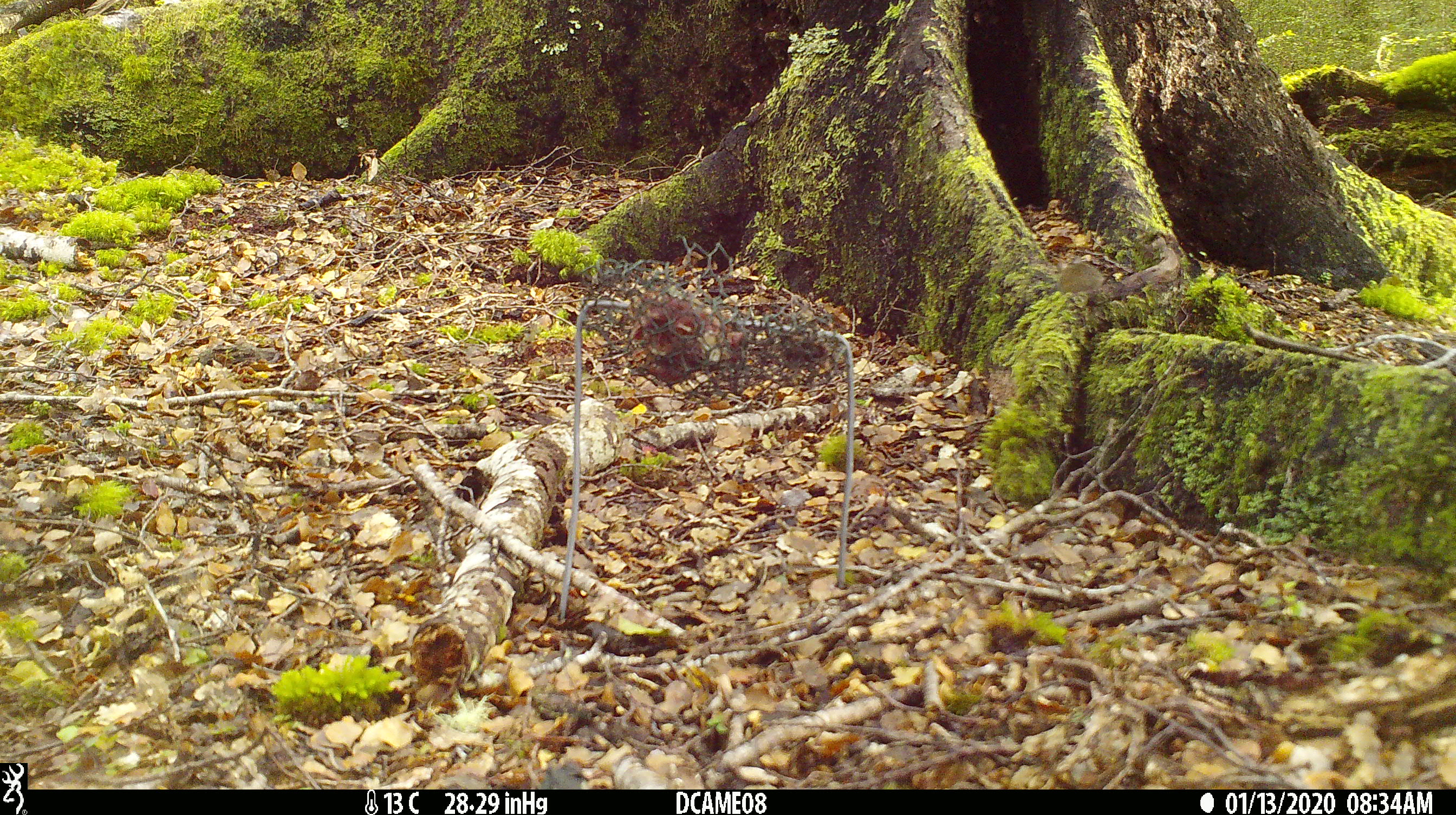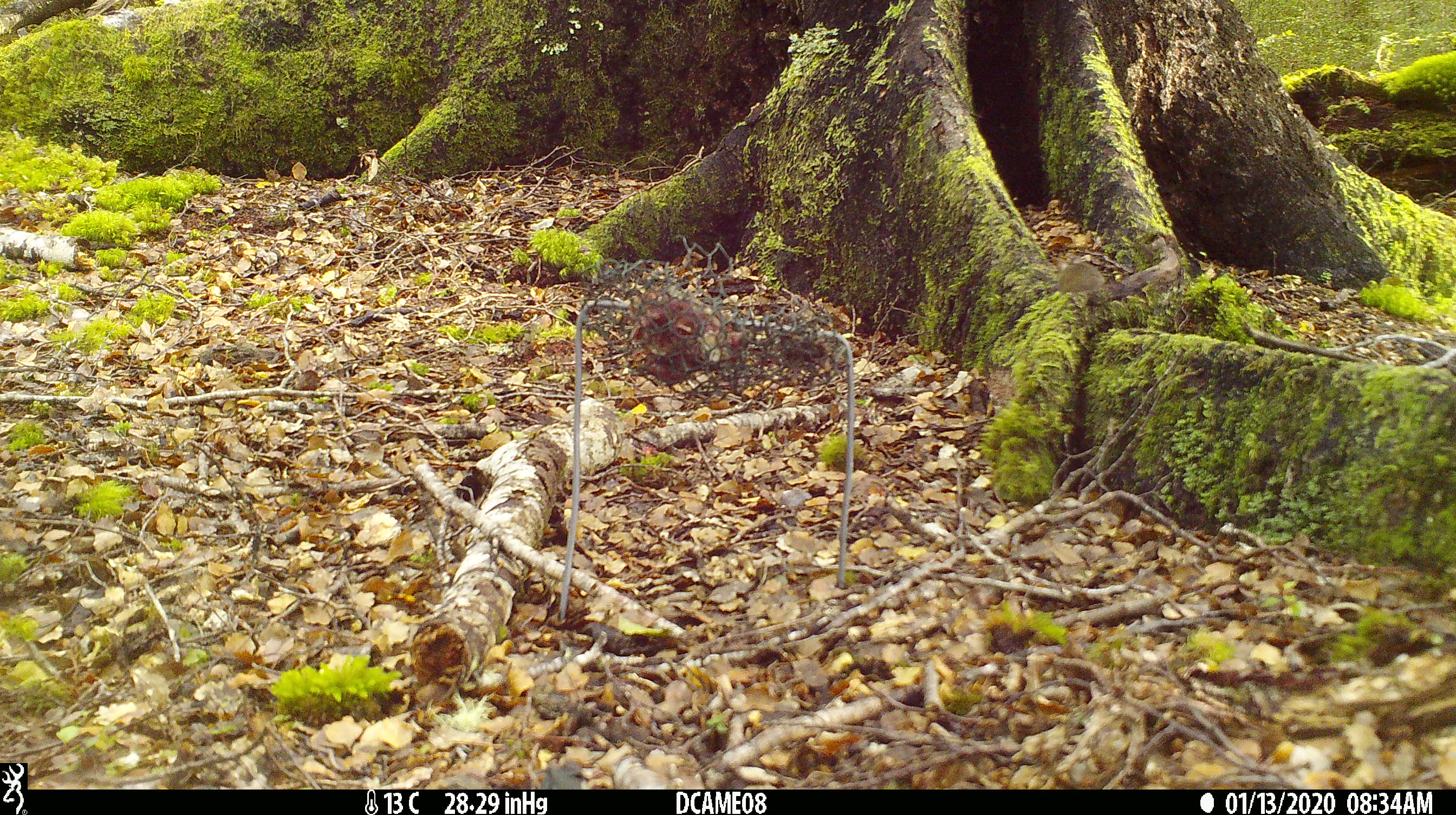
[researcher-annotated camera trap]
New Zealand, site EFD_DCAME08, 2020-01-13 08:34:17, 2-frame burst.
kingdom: Animalia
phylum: Chordata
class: Mammalia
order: Rodentia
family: Muridae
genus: Mus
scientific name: Mus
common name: mouse